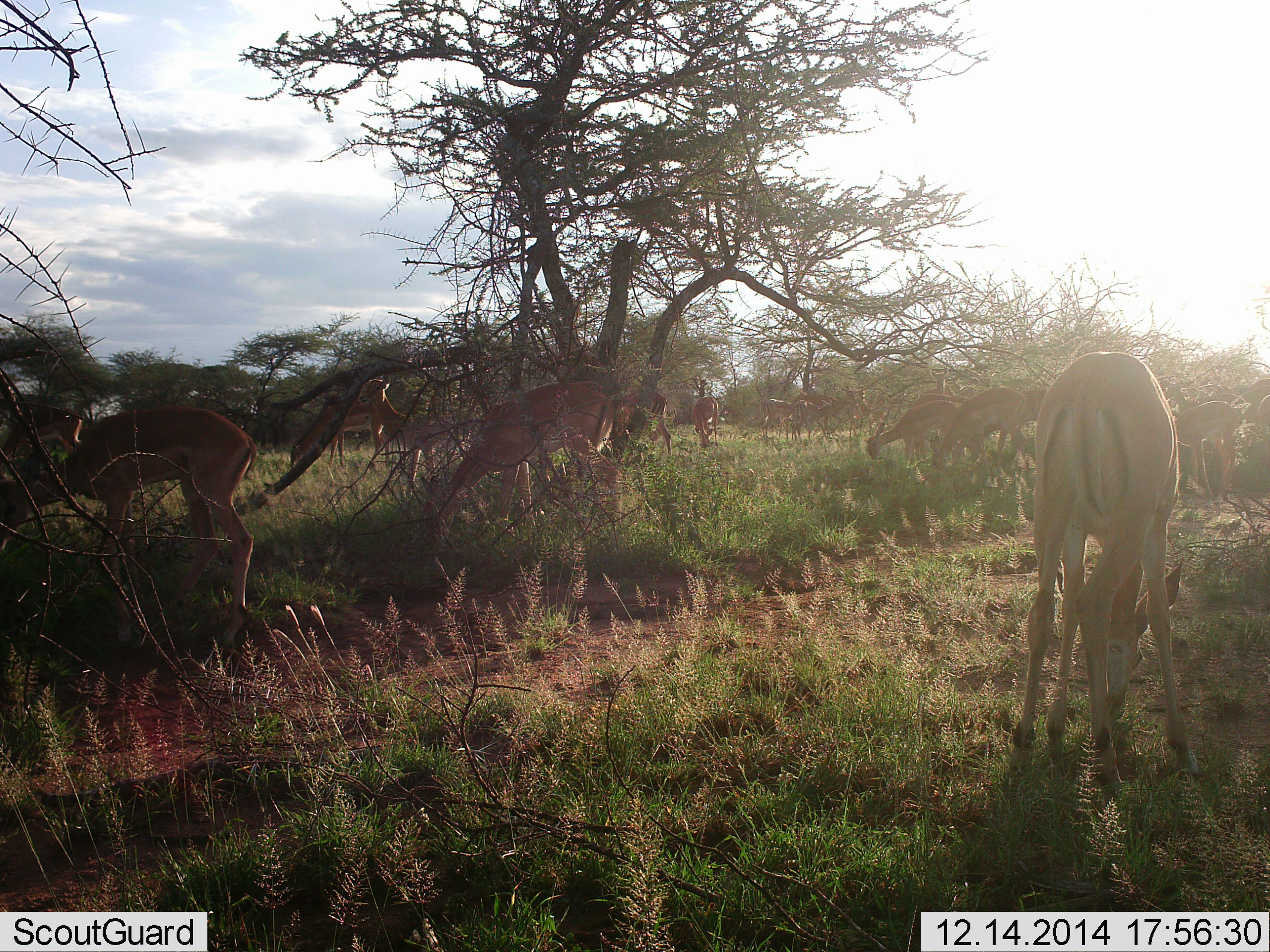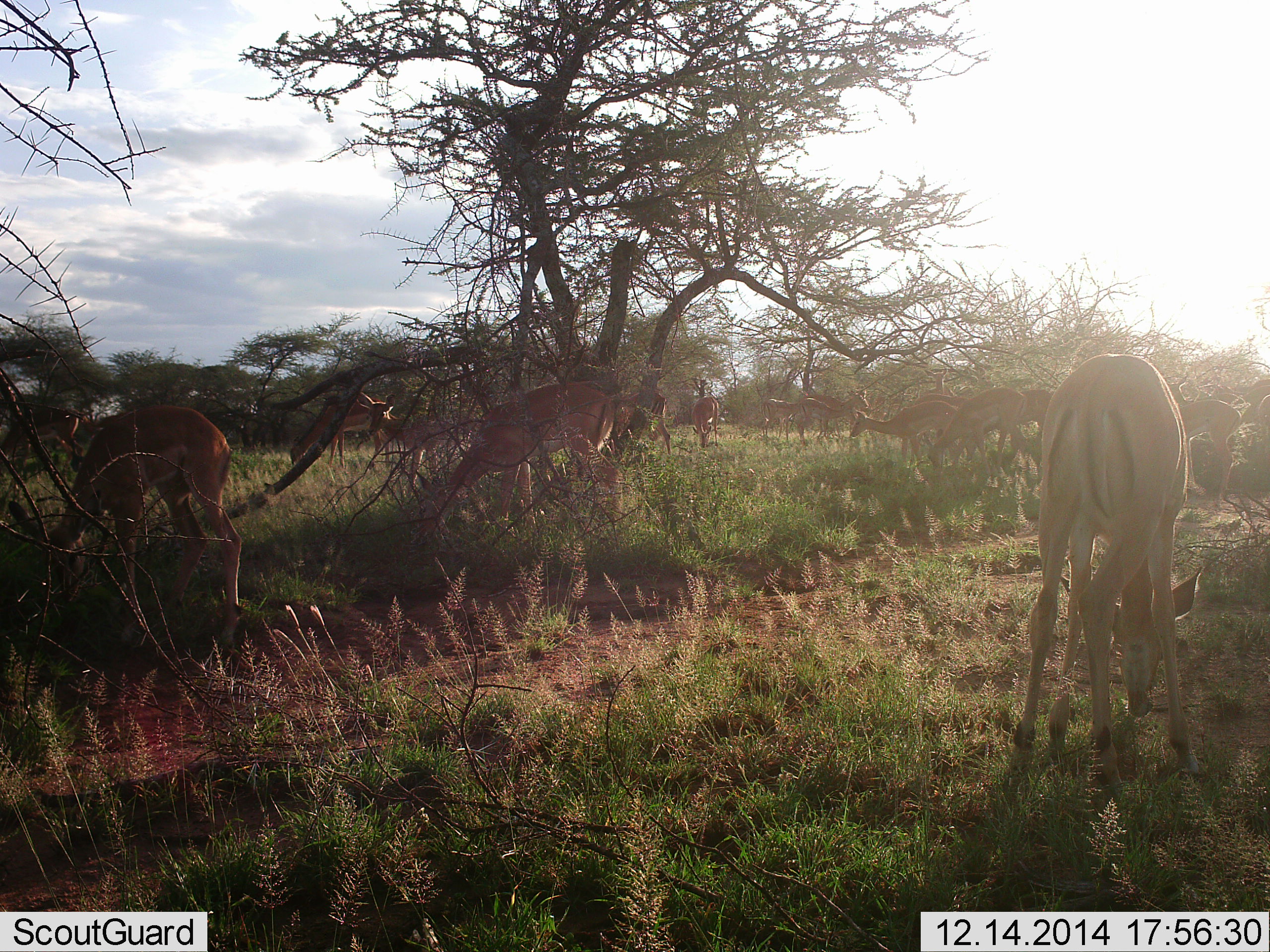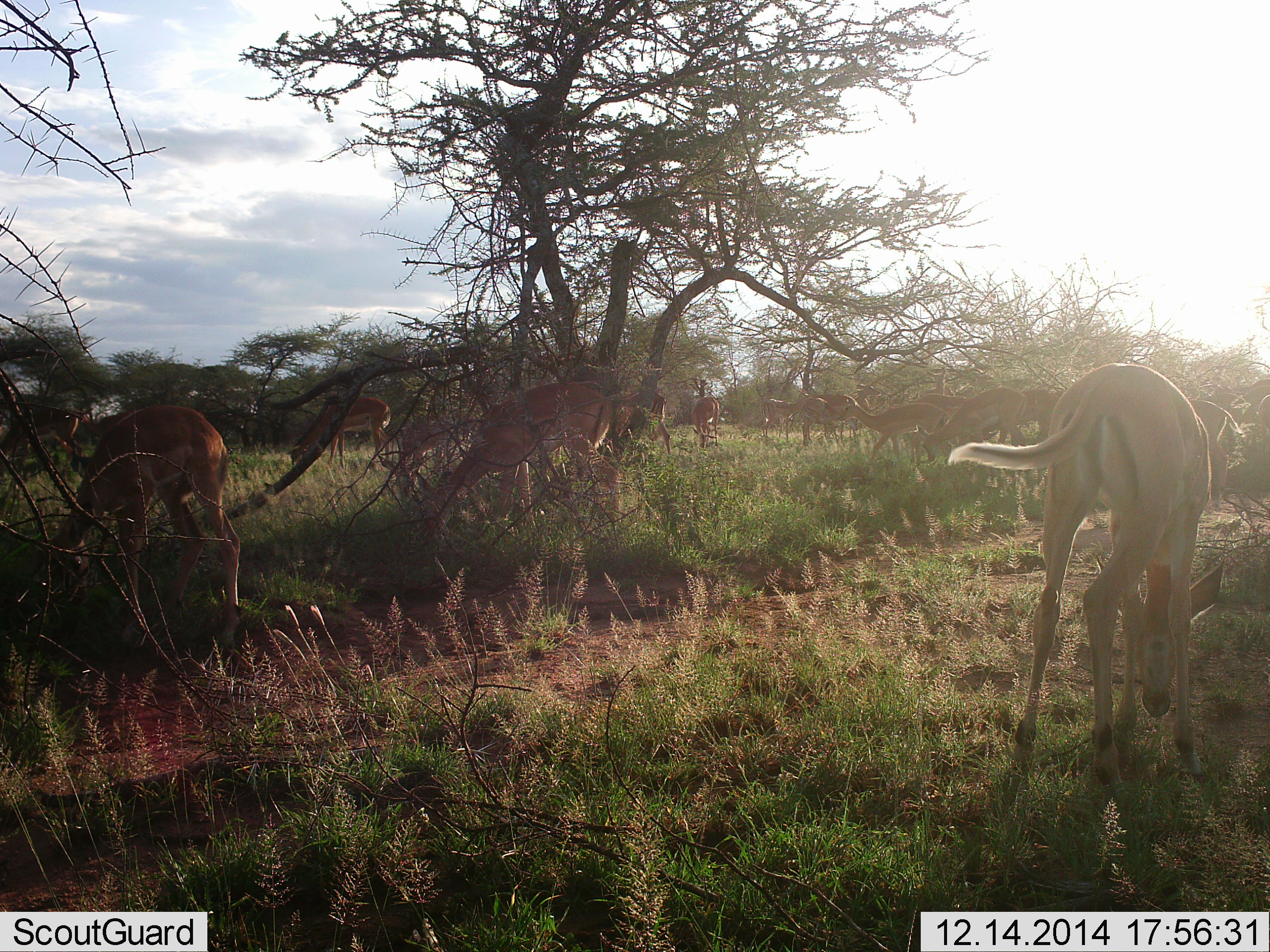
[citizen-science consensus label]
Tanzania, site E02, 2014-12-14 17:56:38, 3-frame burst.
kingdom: Animalia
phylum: Chordata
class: Mammalia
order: Artiodactyla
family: Bovidae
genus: Aepyceros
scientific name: Aepyceros melampus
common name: impala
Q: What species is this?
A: Impala (Aepyceros melampus).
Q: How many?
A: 11-50.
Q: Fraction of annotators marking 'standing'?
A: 50%.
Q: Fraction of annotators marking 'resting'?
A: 0%.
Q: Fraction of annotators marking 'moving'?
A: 30%.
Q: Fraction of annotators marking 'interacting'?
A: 0%.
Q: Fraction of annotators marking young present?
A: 0%.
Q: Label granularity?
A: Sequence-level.